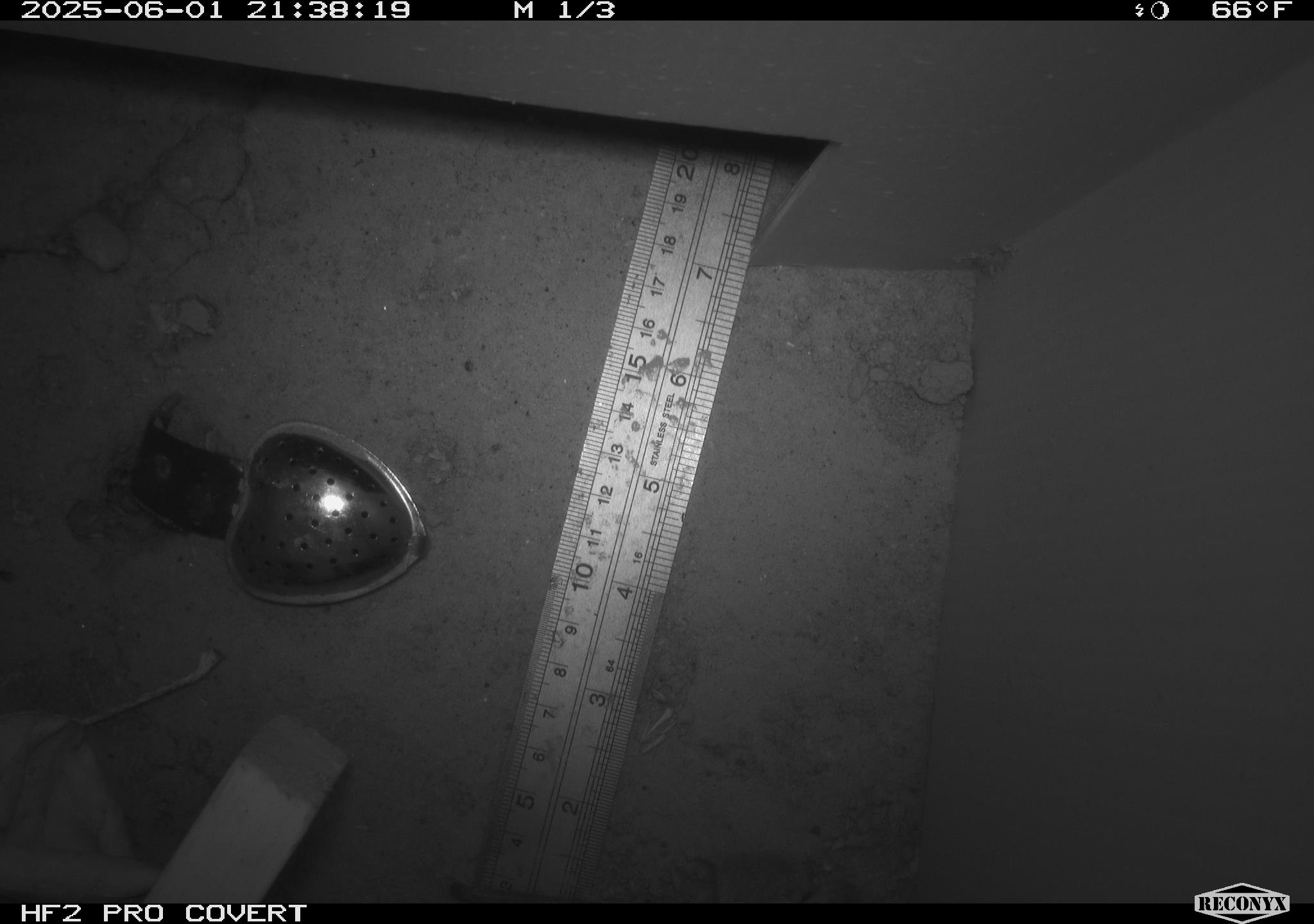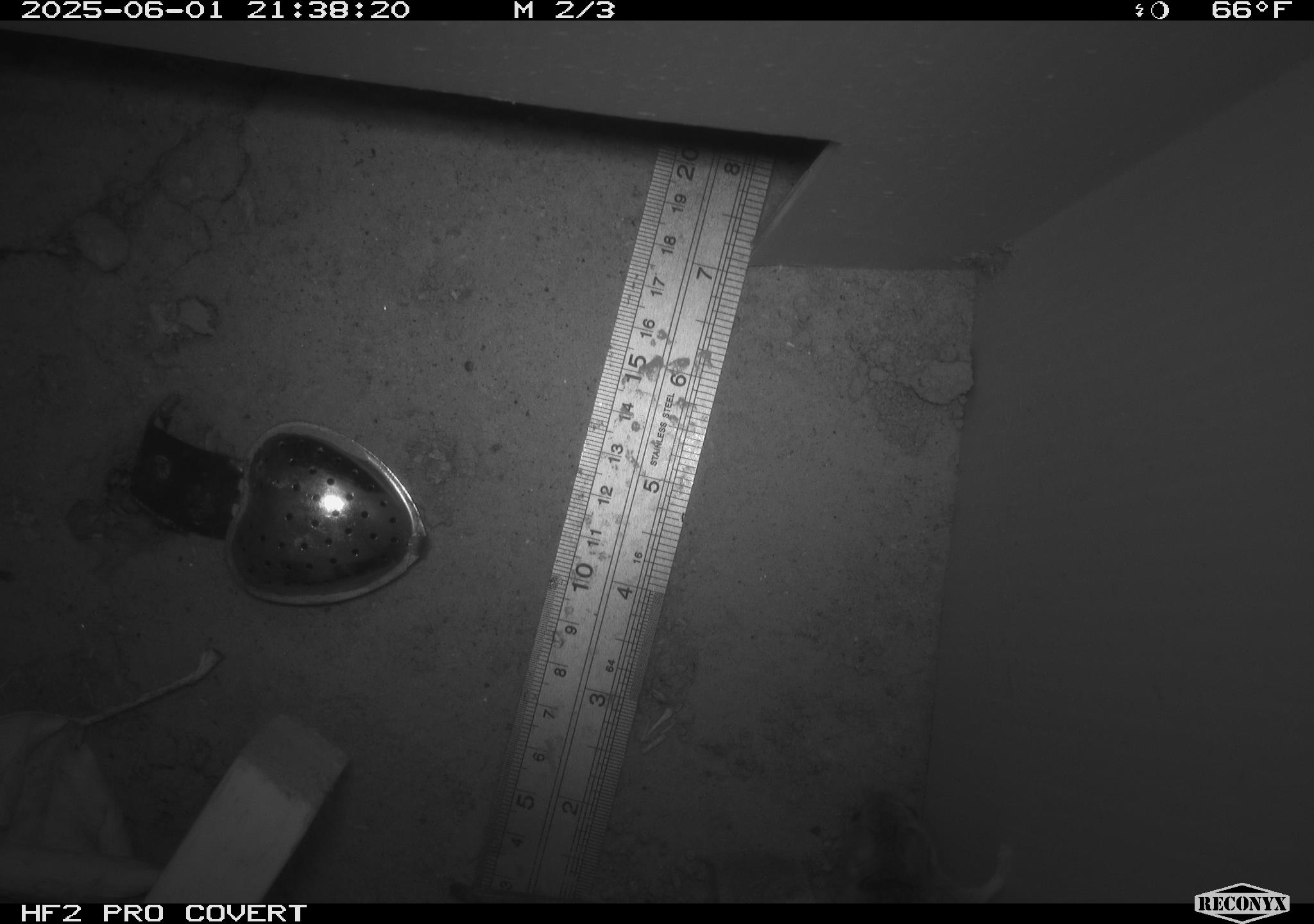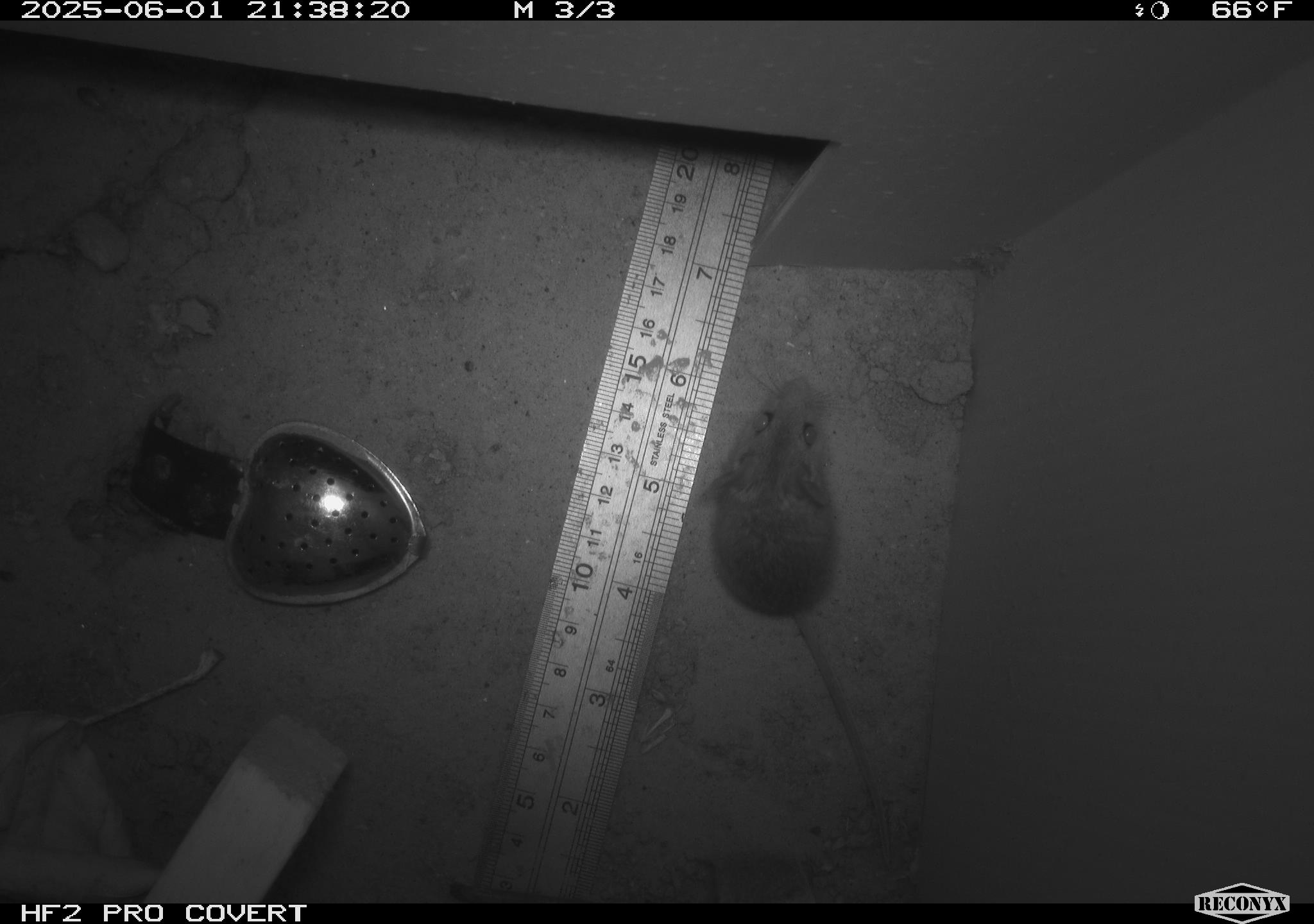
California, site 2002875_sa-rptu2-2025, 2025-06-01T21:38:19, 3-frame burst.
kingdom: Animalia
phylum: Chordata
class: Mammalia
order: Rodentia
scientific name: Rodentia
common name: mouse species